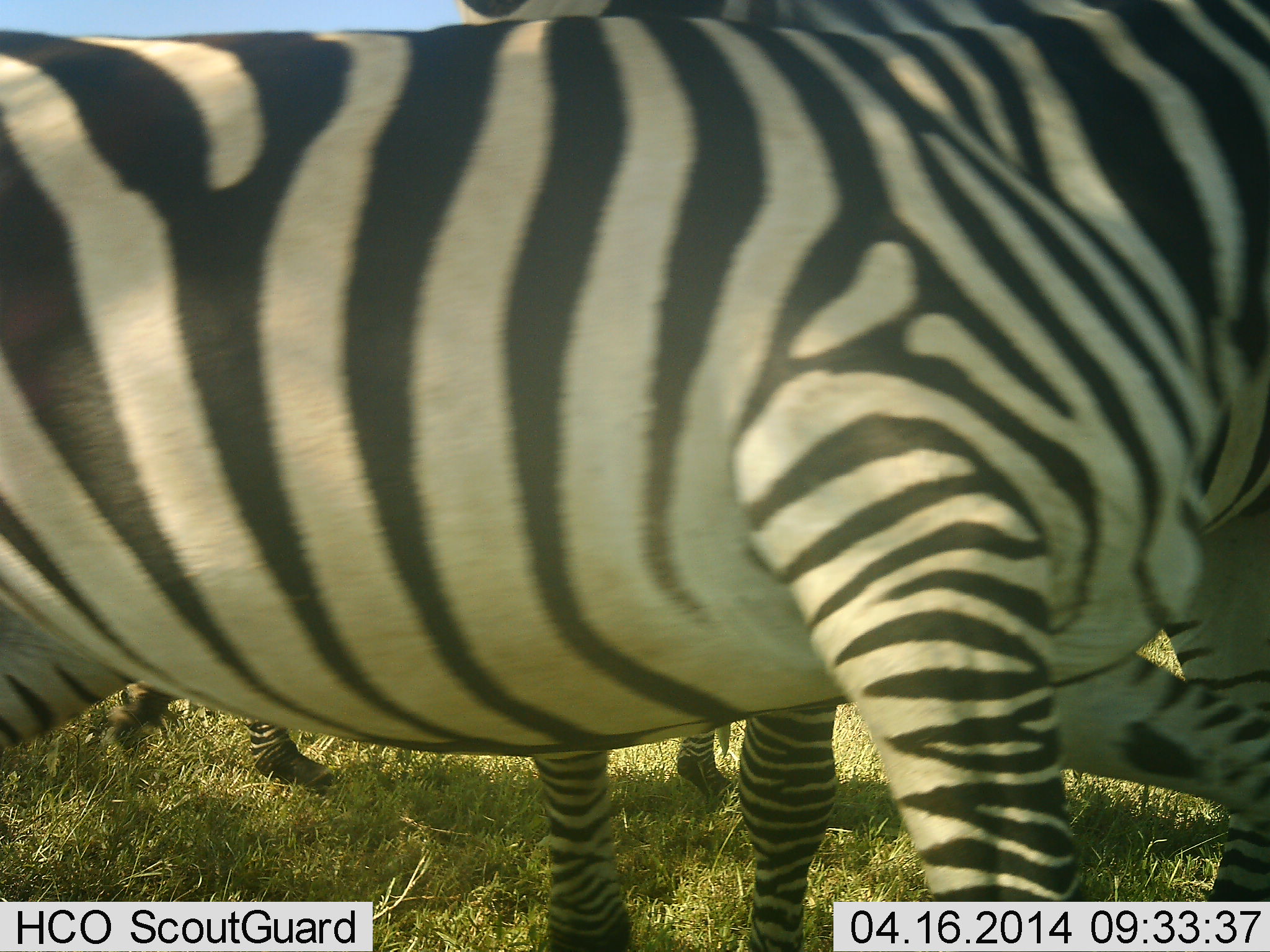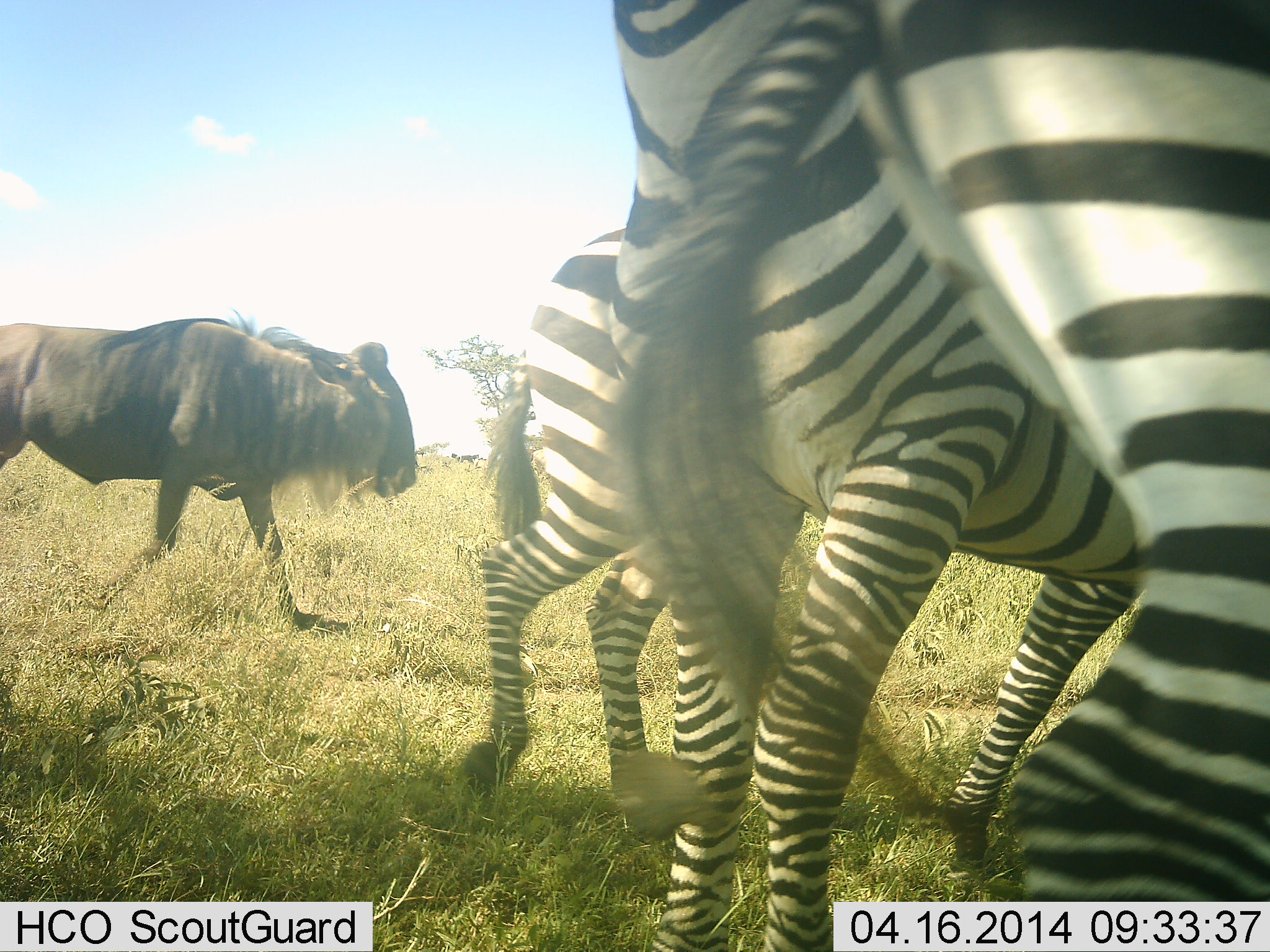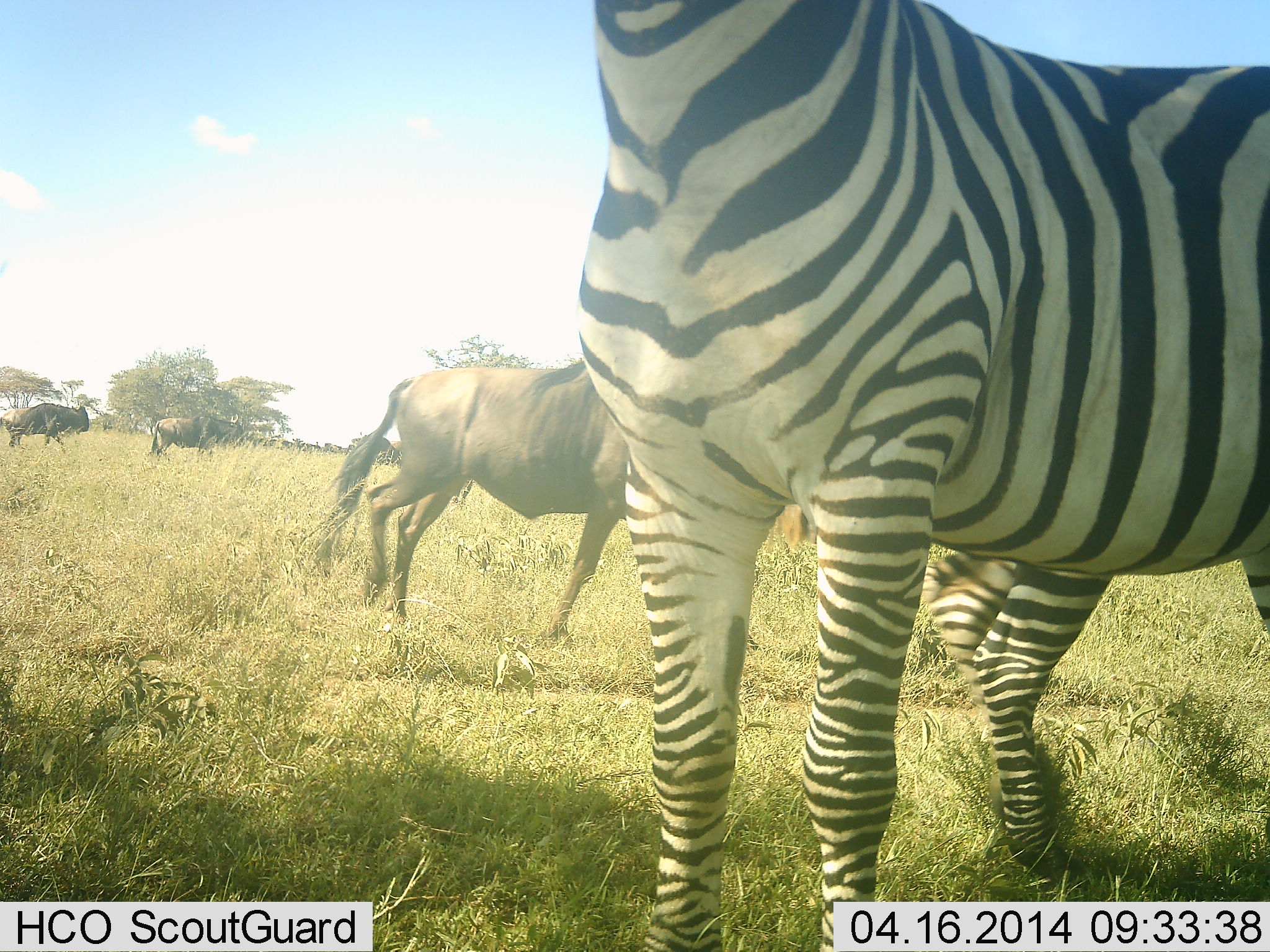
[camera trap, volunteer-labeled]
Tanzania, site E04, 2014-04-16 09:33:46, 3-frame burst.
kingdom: Animalia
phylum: Chordata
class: Mammalia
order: Artiodactyla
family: Bovidae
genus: Connochaetes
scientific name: Connochaetes taurinus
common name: blue wildebeest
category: wildebeest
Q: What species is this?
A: Wildebeest (blue wildebeest) (Connochaetes taurinus).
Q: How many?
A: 1.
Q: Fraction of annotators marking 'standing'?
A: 10%.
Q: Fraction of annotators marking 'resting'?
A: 0%.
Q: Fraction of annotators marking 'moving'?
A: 90%.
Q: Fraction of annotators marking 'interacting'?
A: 0%.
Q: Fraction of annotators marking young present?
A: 0%.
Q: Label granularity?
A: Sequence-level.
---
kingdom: Animalia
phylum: Chordata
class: Mammalia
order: Perissodactyla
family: Equidae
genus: Equus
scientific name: Equus quagga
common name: plains zebra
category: zebra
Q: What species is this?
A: Zebra (plains zebra) (Equus quagga).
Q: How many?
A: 3.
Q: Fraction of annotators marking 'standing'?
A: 20%.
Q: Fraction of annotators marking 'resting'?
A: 0%.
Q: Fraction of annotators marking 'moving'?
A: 90%.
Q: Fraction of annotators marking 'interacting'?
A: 0%.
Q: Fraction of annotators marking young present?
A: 0%.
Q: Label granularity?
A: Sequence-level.